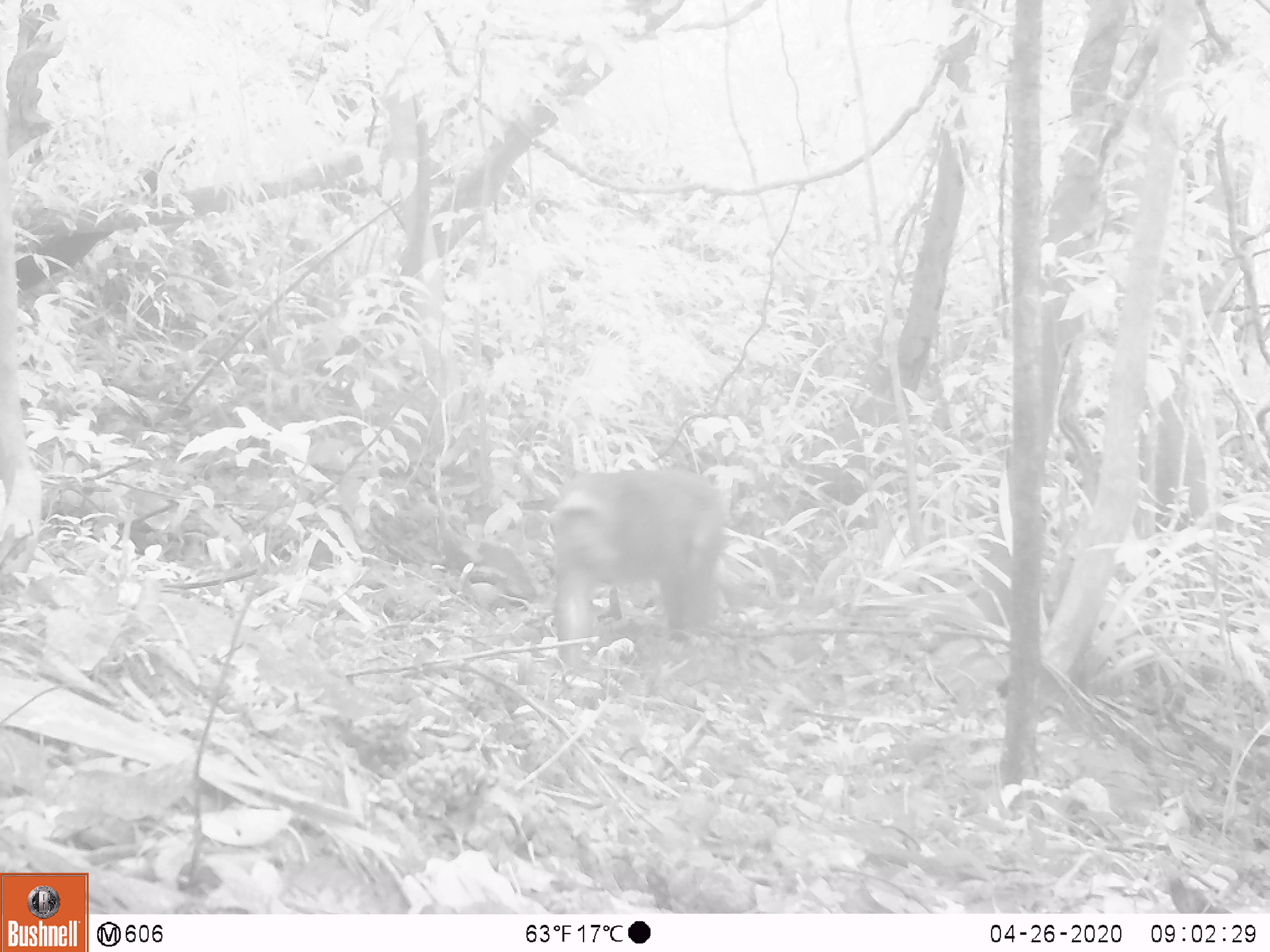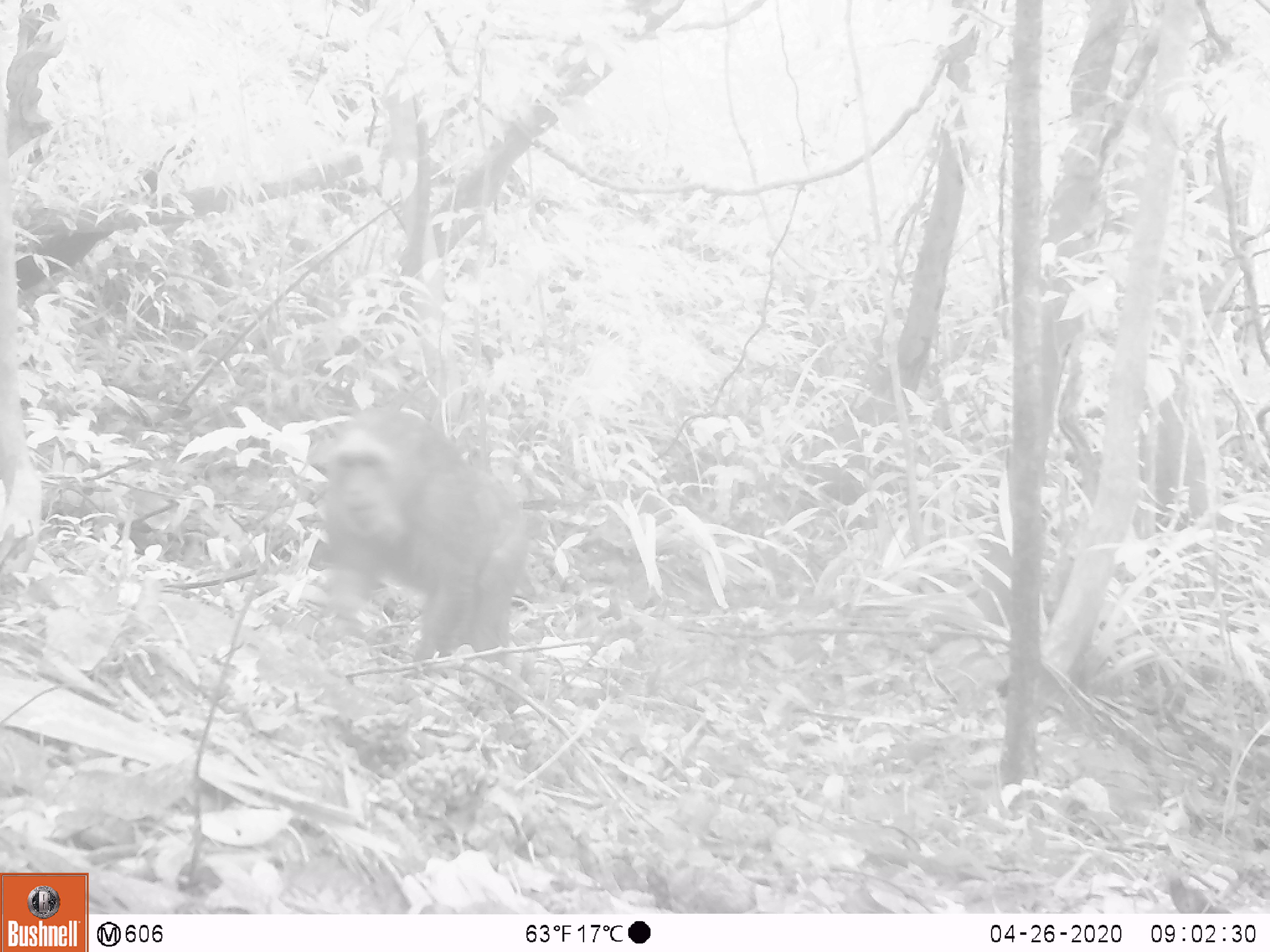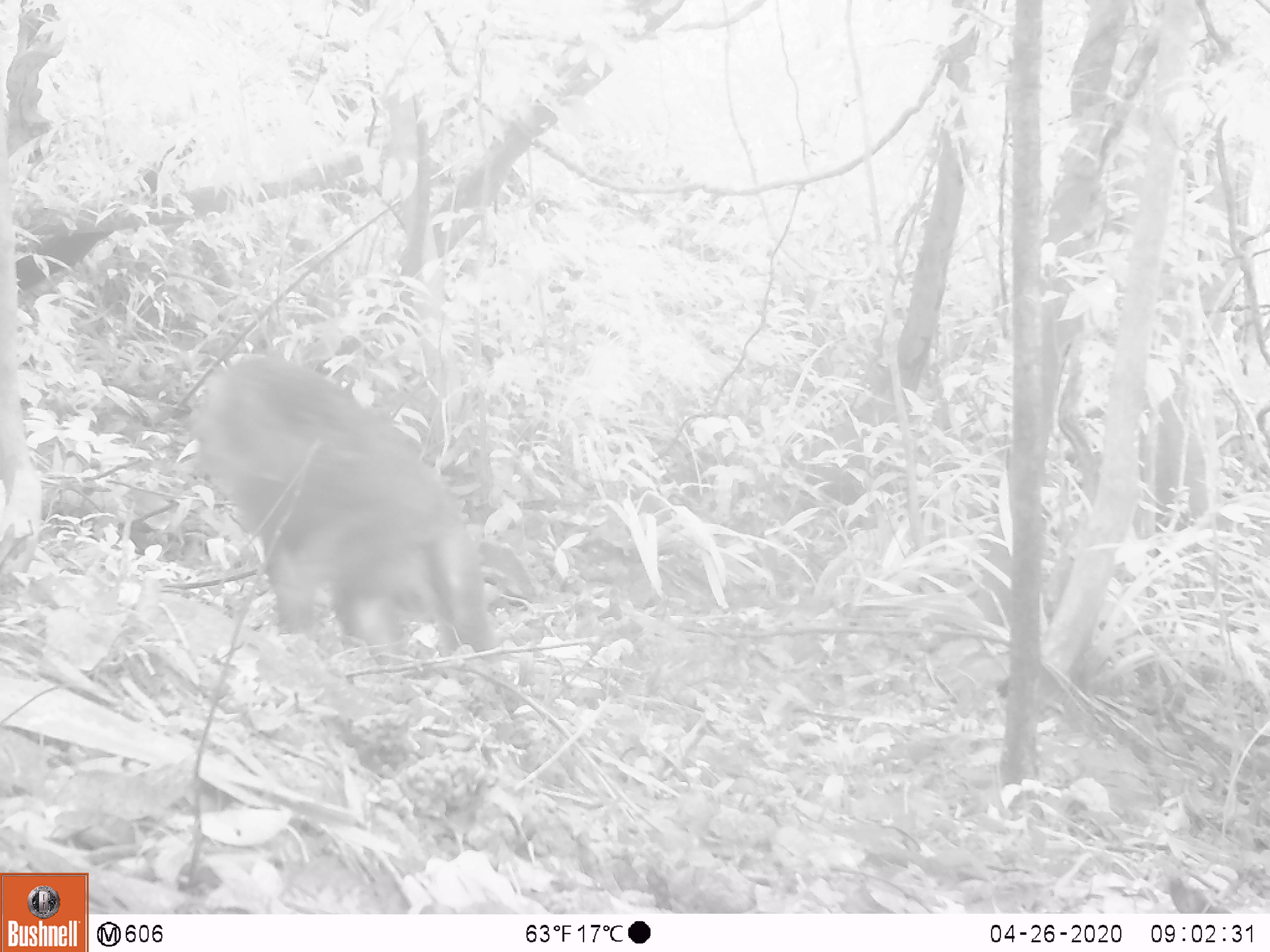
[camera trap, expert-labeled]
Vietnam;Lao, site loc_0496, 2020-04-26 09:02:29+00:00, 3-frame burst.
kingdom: Animalia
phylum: Chordata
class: Mammalia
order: Primates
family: Cercopithecidae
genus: Macaca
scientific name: Macaca arctoides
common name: stump-tailed macaque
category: stump tailed macaque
Stump tailed macaque (stump-tailed macaque) (Macaca arctoides). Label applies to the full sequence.